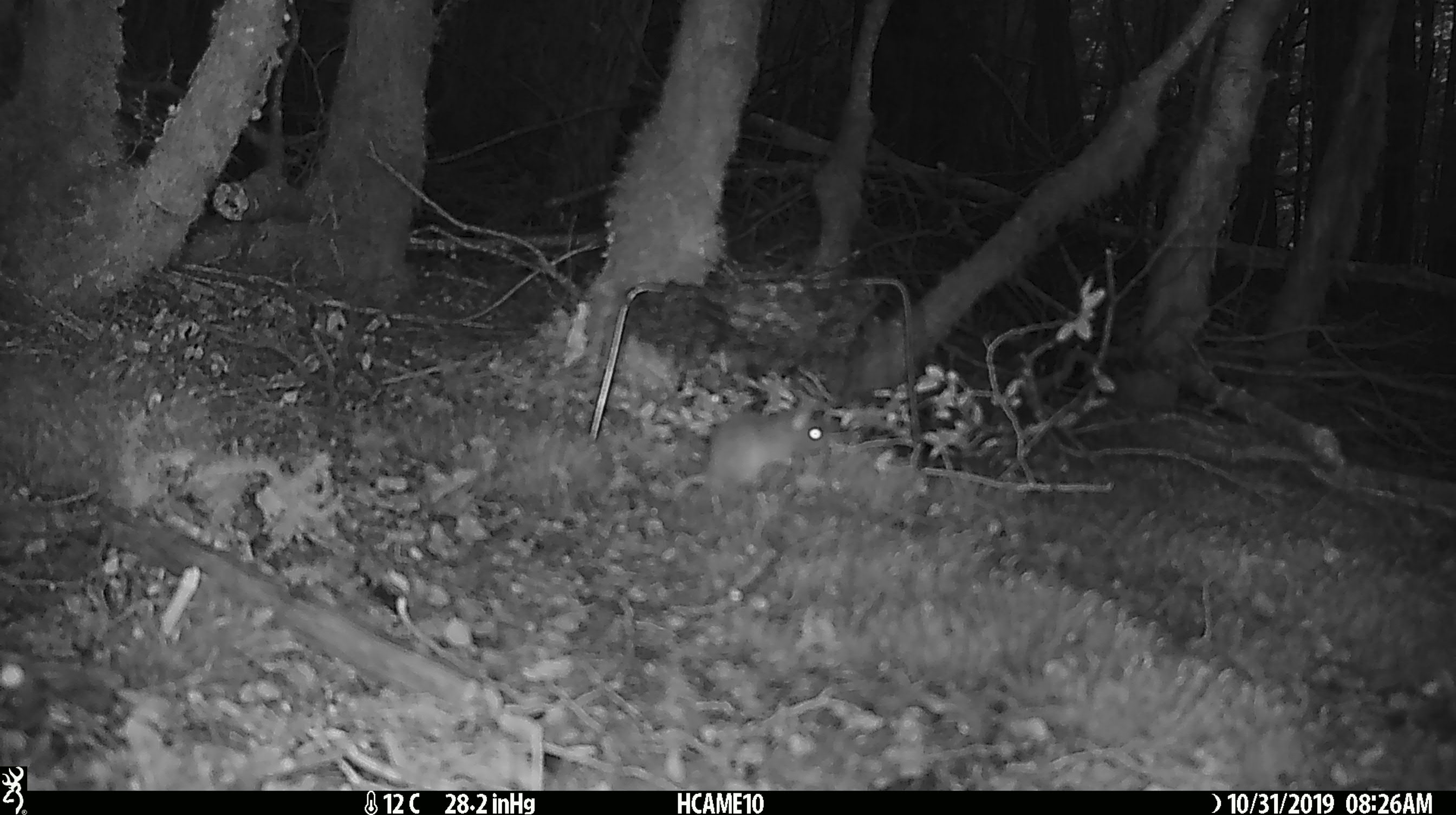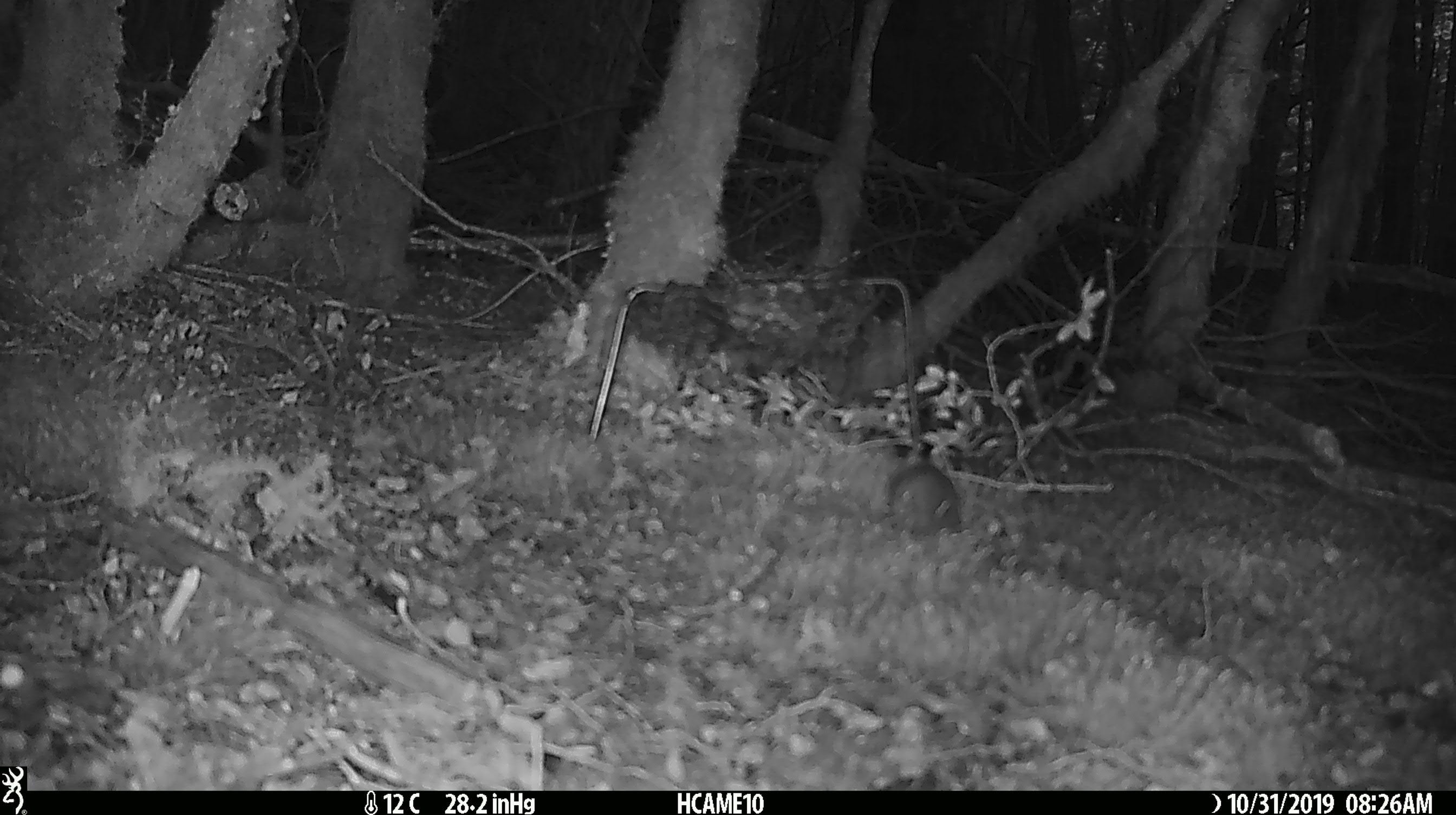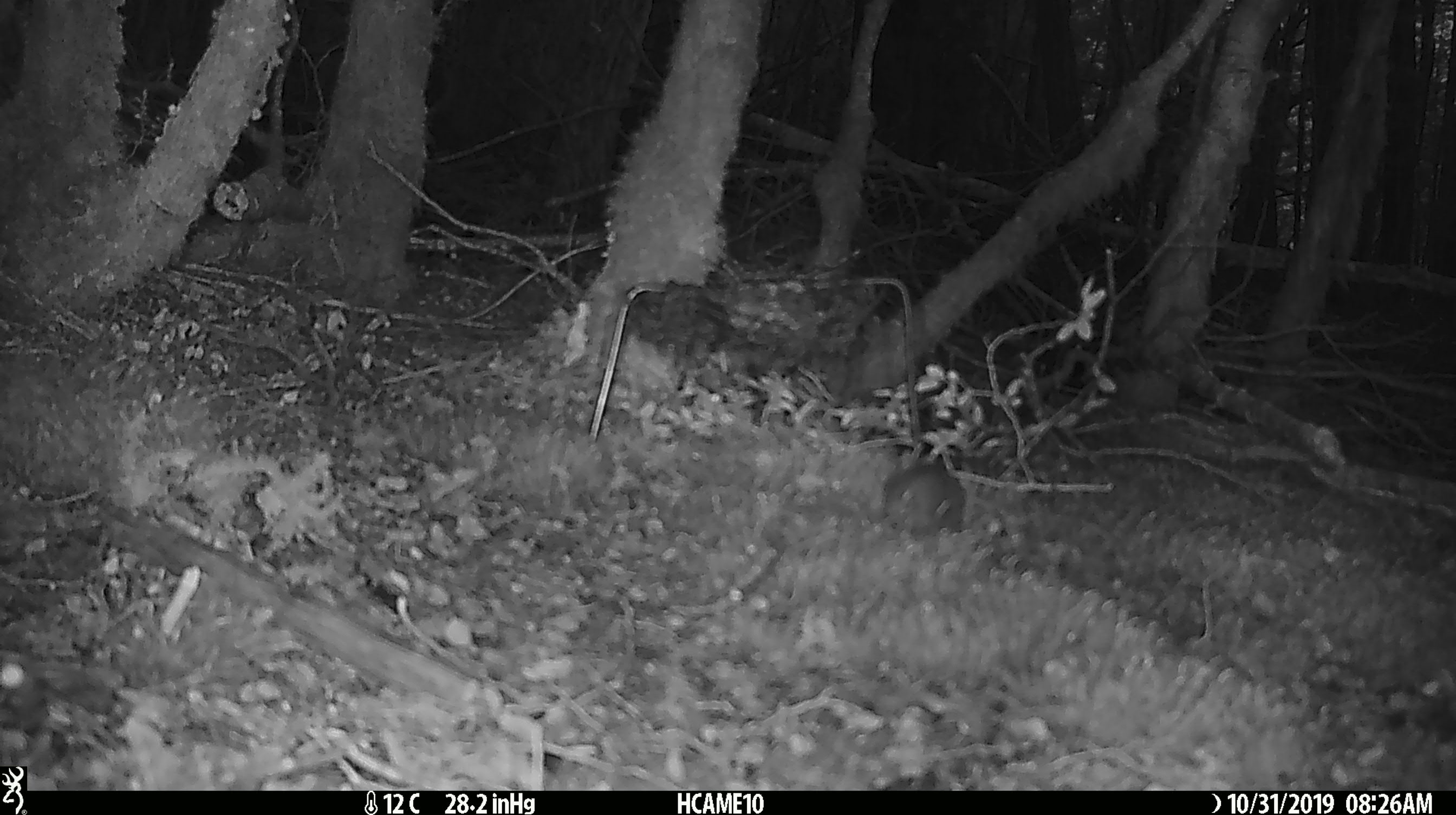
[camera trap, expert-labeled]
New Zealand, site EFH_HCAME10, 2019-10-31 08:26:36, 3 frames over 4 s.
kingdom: Animalia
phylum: Chordata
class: Mammalia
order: Rodentia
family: Muridae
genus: Mus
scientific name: Mus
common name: mouse